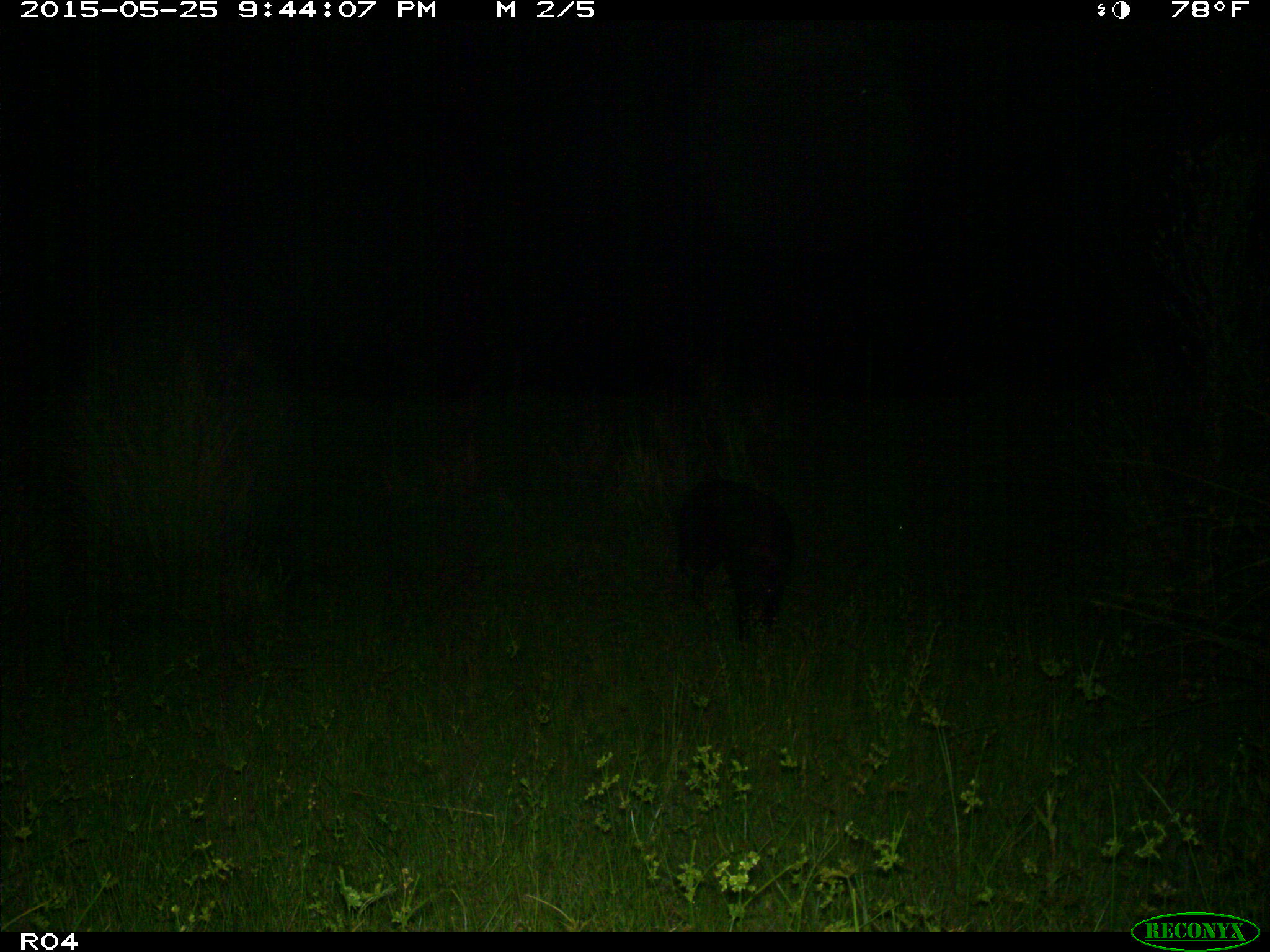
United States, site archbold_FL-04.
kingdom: Animalia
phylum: Chordata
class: Mammalia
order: Artiodactyla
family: Suidae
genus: Sus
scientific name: Sus scrofa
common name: wild boar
Sus scrofa (wild boar).